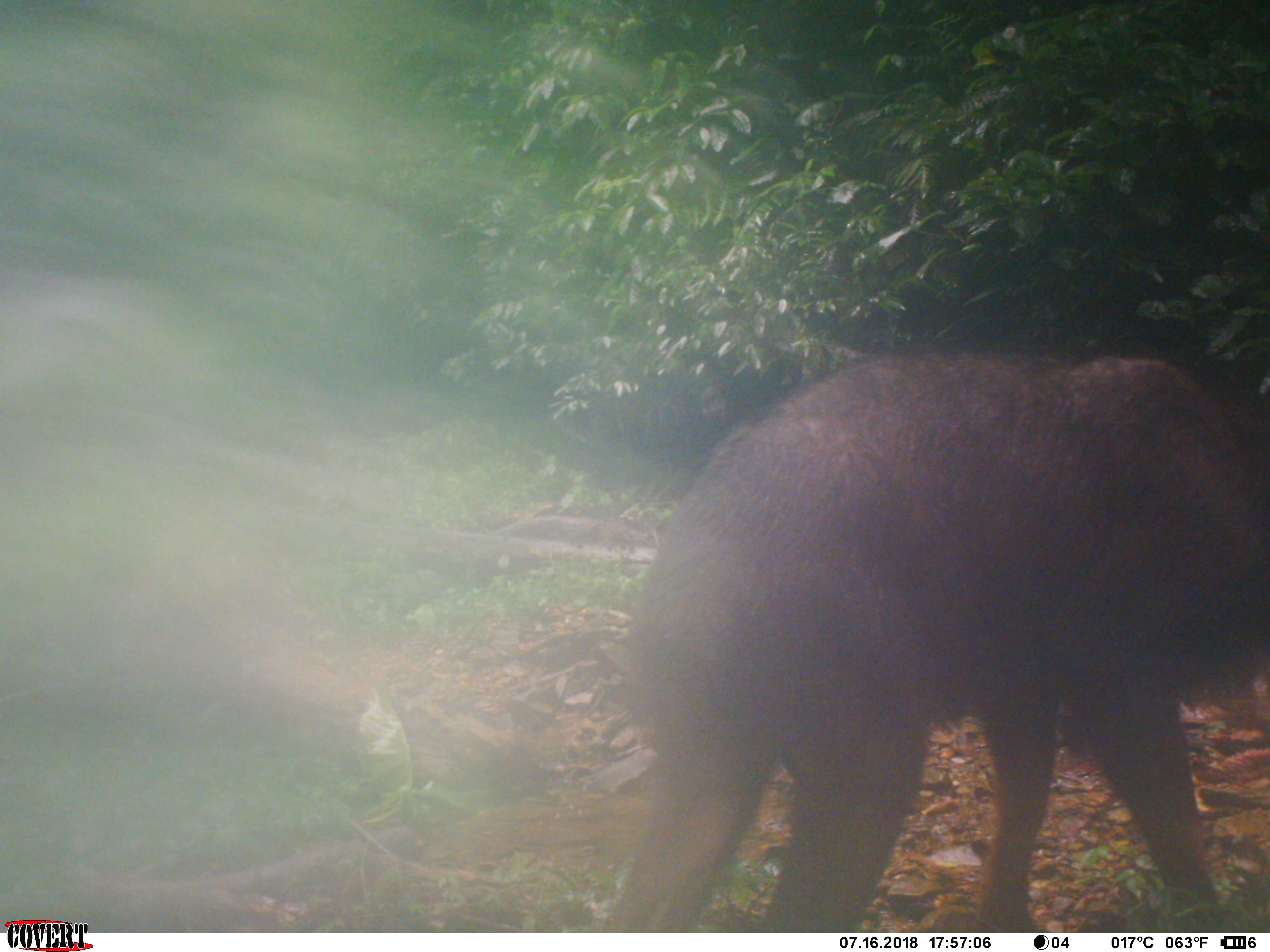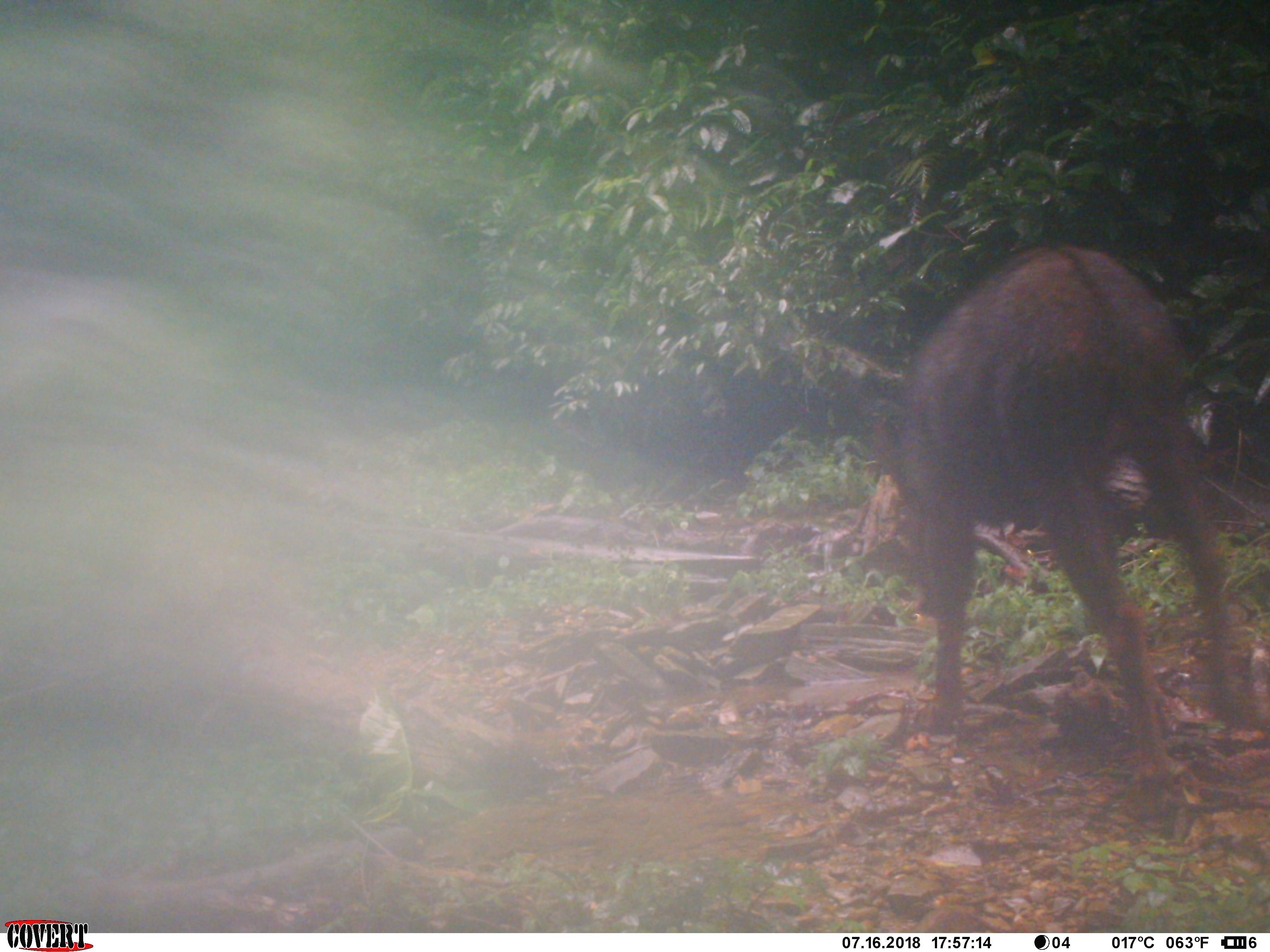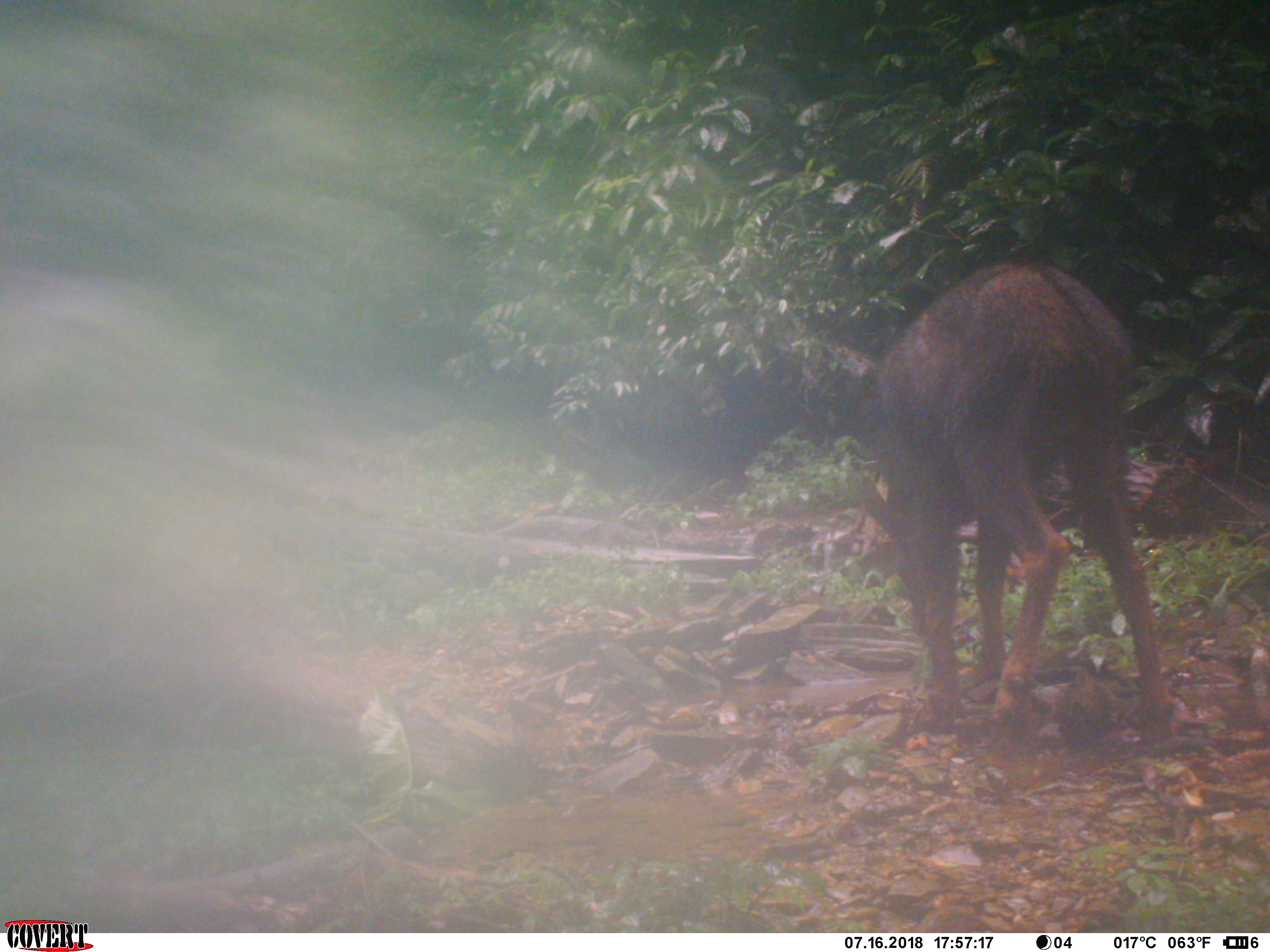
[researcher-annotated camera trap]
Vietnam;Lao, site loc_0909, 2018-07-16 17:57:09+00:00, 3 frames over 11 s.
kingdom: Animalia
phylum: Chordata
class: Mammalia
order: Artiodactyla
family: Bovidae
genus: Capricornis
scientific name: Capricornis sumatraensis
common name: chinese serow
Chinese serow (Capricornis sumatraensis). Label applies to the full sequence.